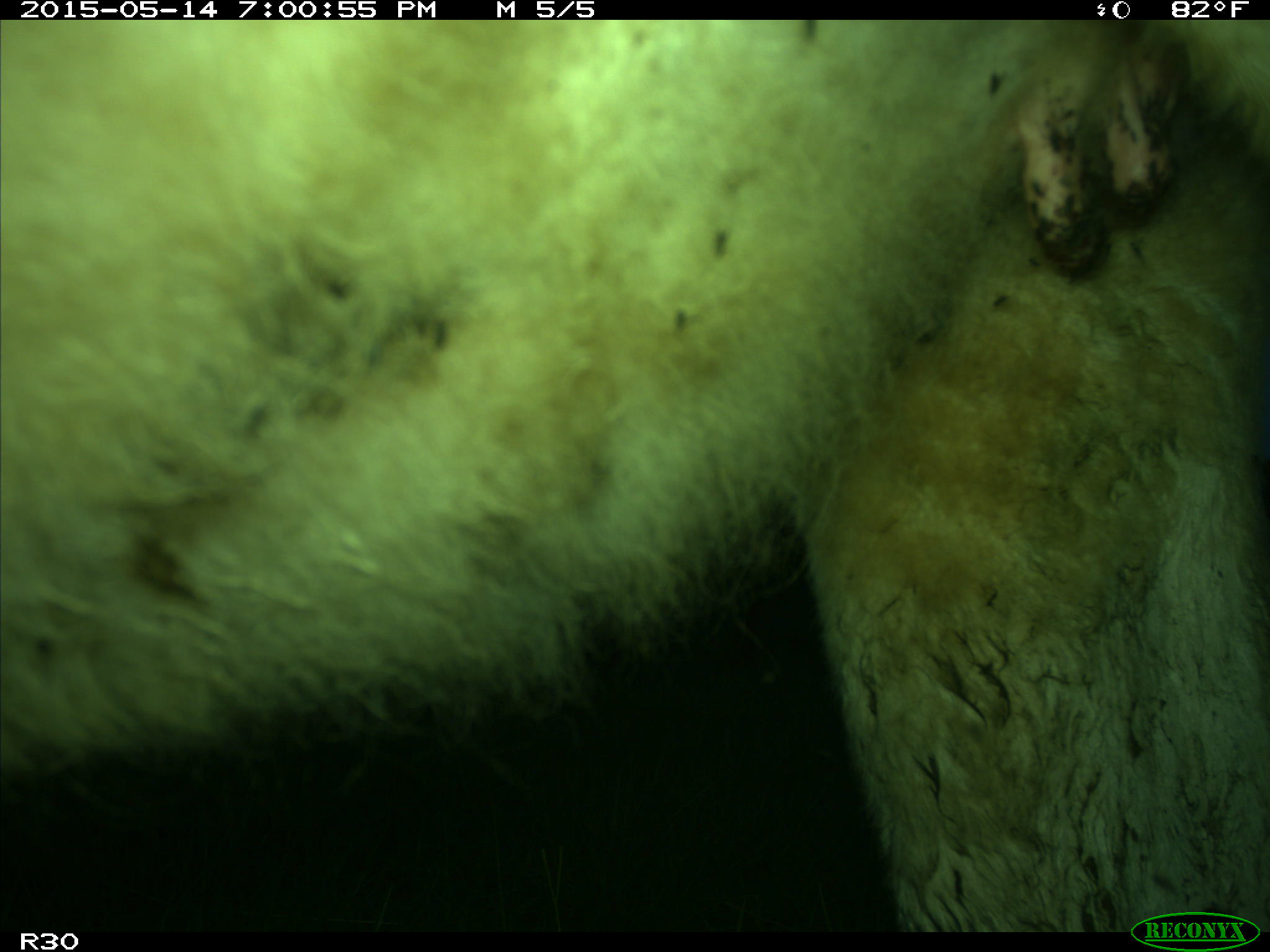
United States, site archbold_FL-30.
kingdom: Animalia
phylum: Chordata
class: Mammalia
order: Artiodactyla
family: Bovidae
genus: Bos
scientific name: Bos taurus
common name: domestic cow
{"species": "Bos taurus (domestic cow)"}